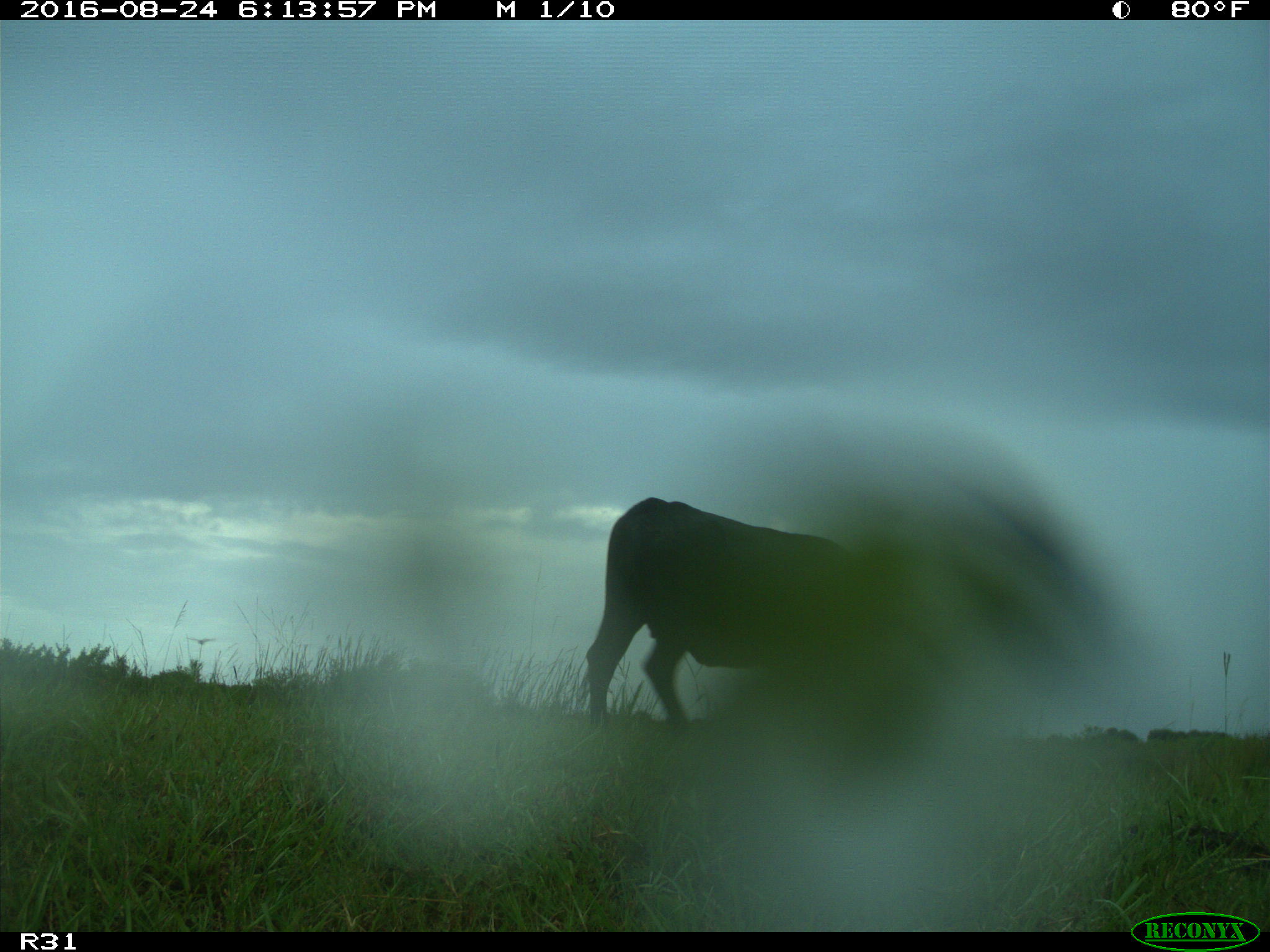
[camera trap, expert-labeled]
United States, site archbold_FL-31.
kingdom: Animalia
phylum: Chordata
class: Mammalia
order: Artiodactyla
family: Bovidae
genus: Bos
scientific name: Bos taurus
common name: domestic cow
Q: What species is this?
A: Bos taurus (domestic cow).